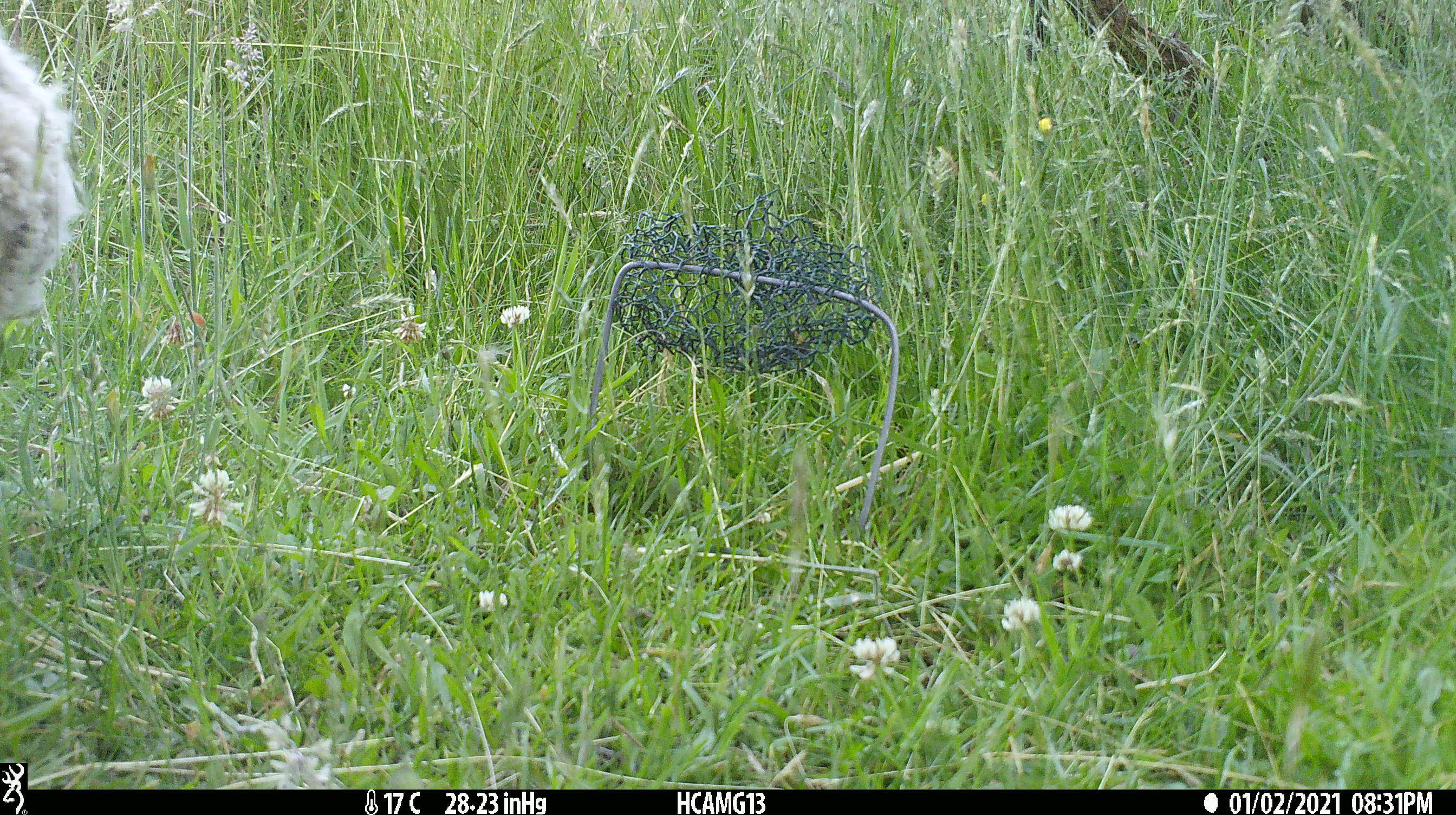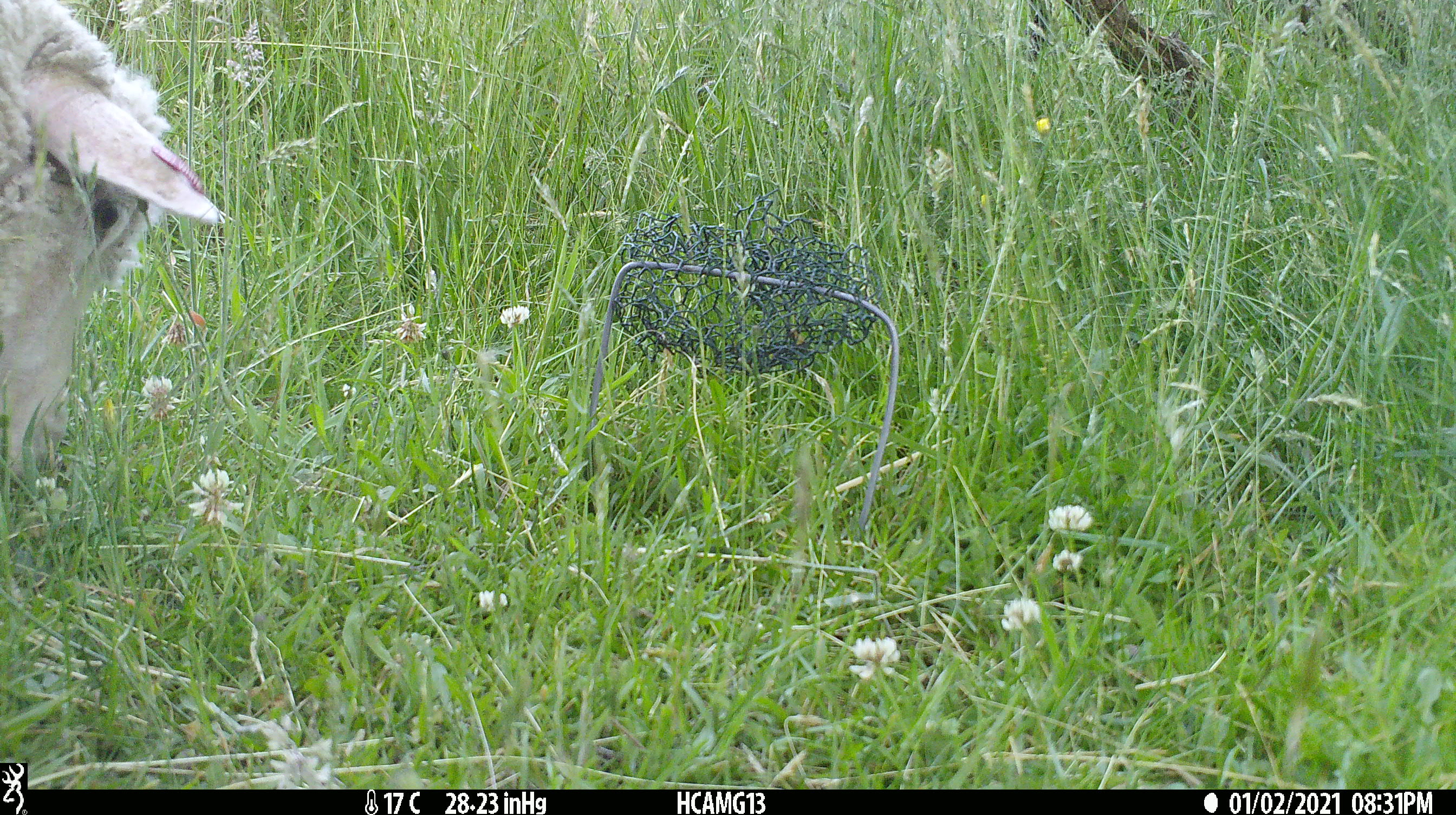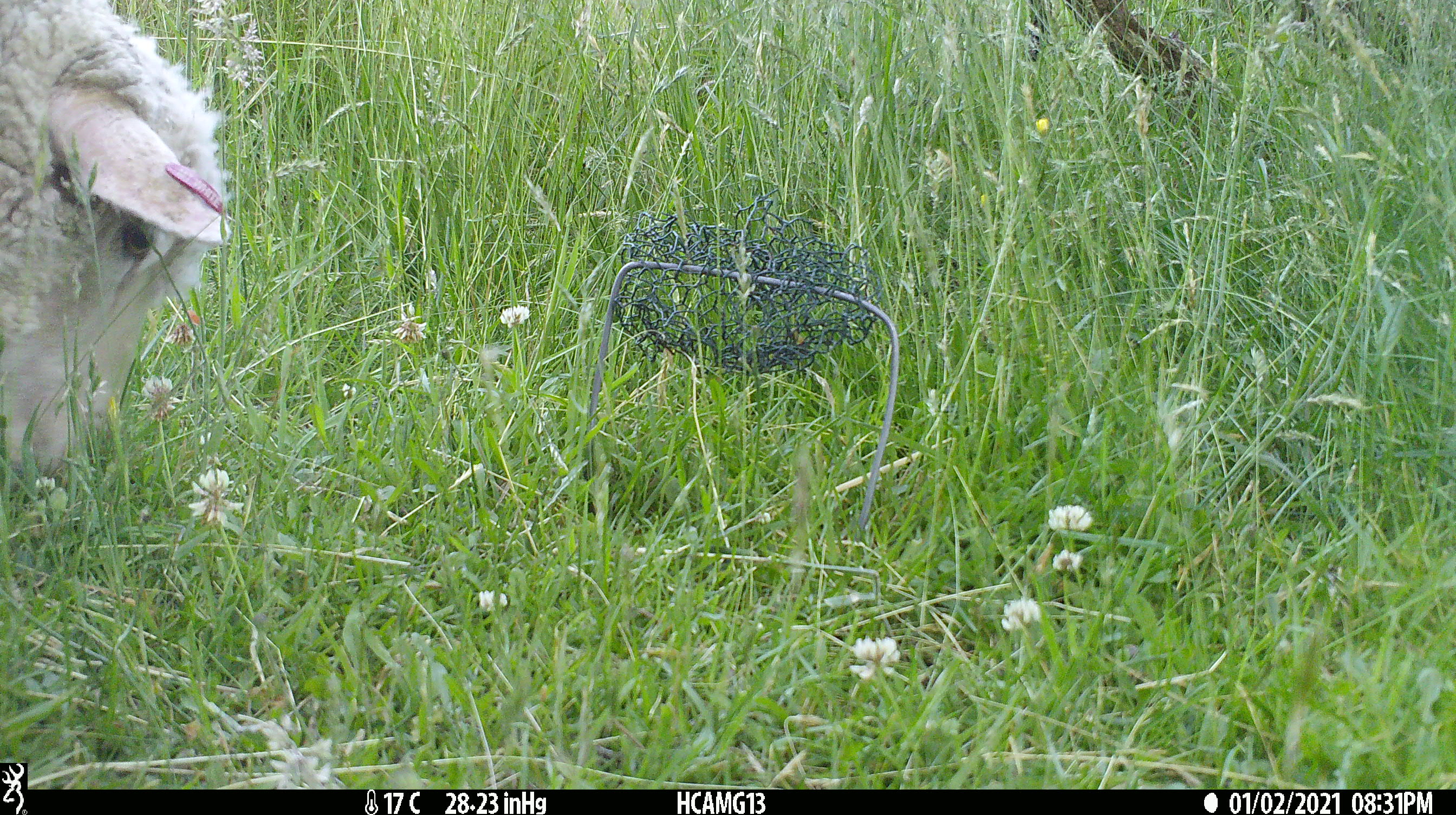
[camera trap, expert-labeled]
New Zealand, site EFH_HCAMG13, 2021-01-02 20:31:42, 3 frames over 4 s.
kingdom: Animalia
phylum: Chordata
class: Mammalia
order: Artiodactyla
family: Bovidae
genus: Ovis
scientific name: Ovis aries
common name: domestic sheep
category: sheep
Sheep (domestic sheep) (Ovis aries).